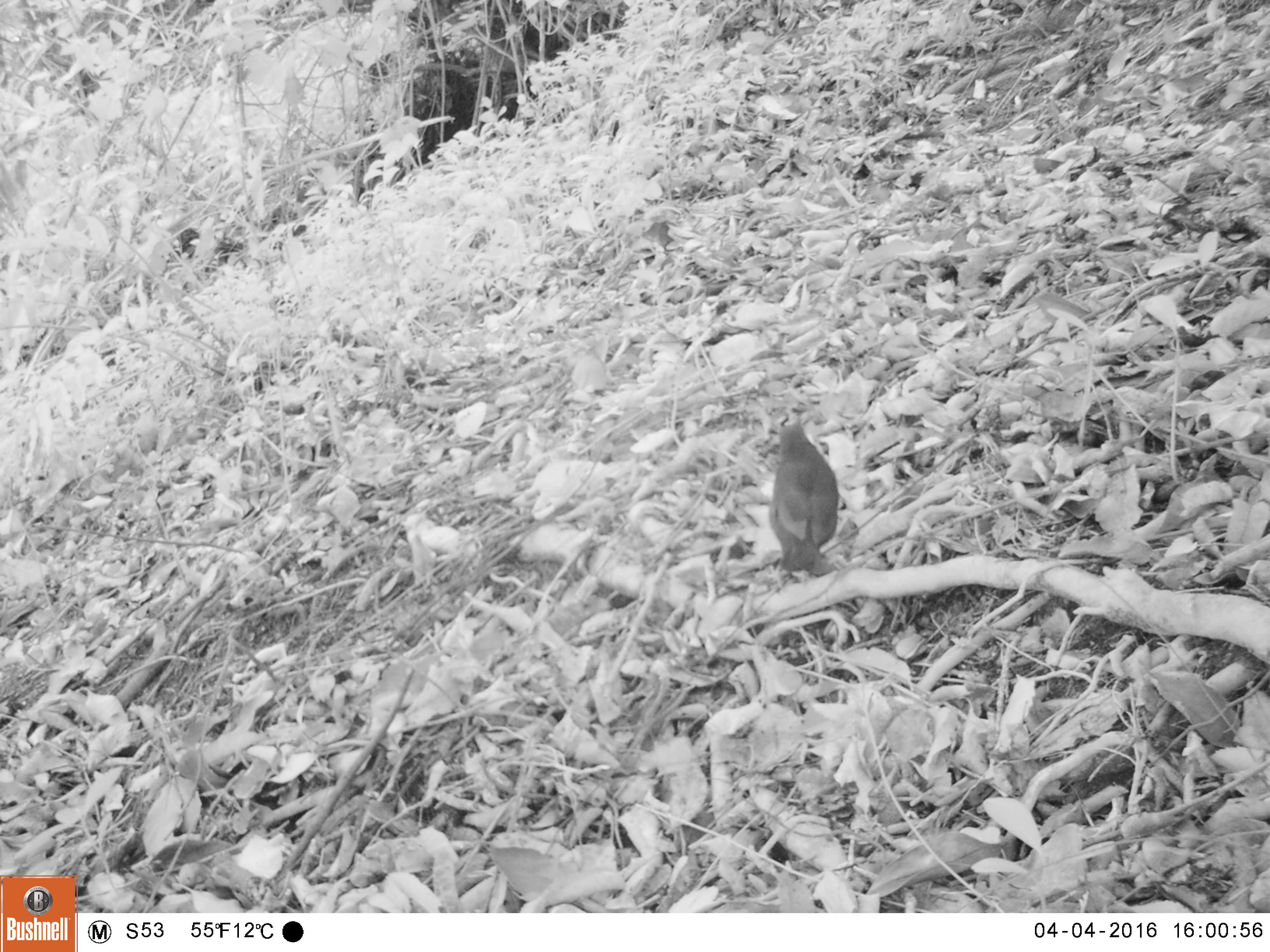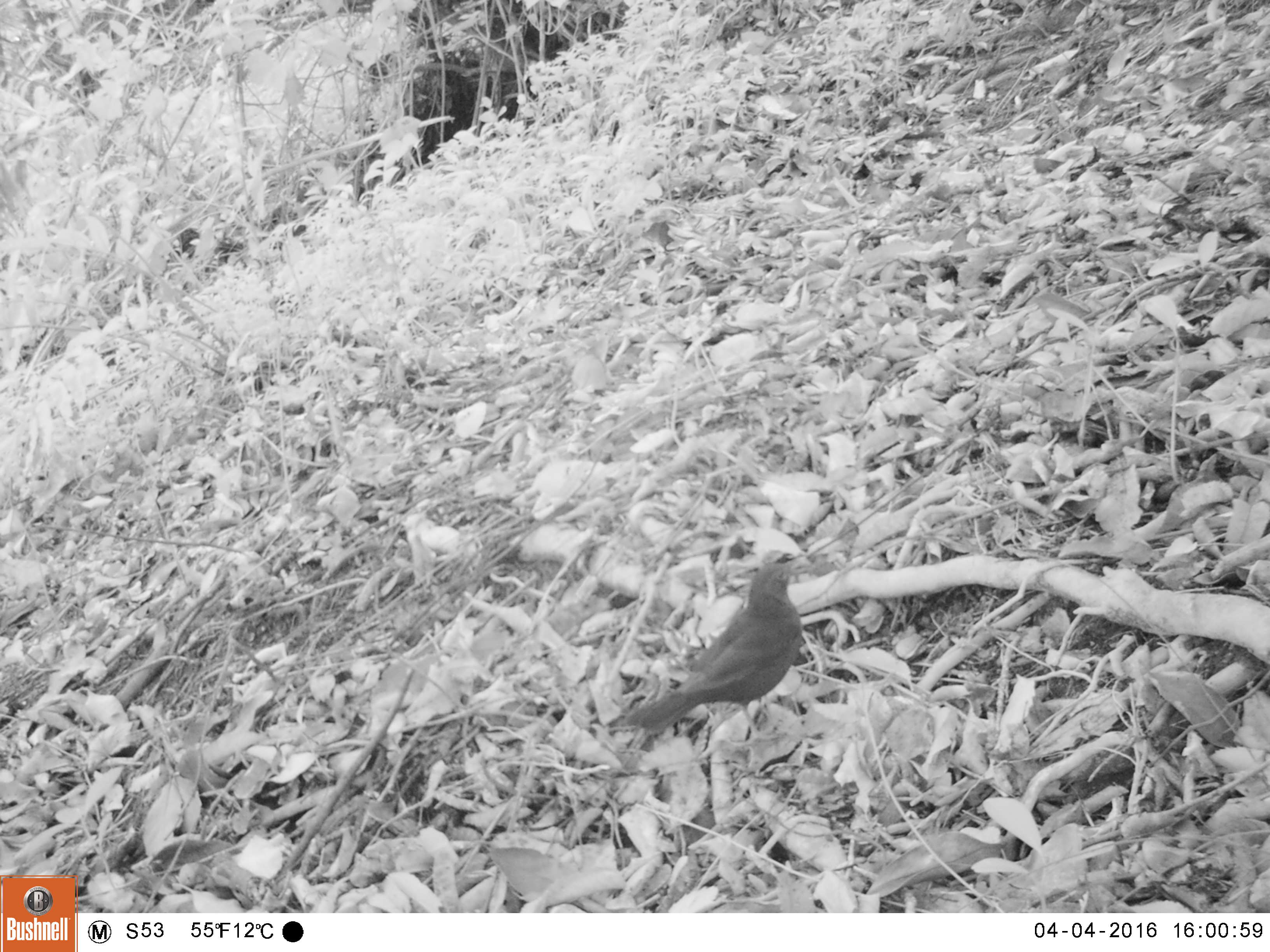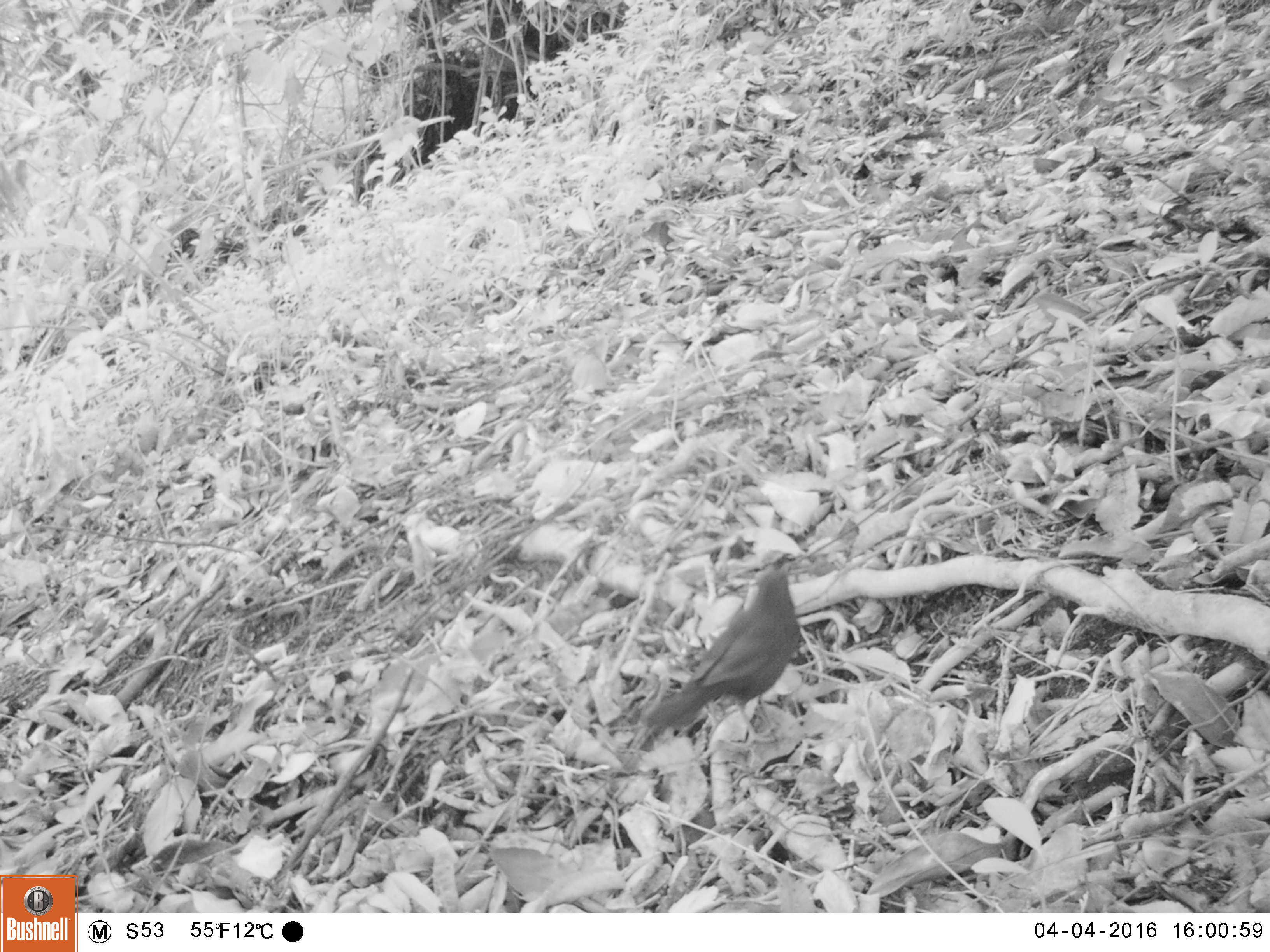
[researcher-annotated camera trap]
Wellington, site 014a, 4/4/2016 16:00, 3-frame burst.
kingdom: Animalia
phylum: Chordata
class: Aves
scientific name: Aves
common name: bird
Bird (Aves).